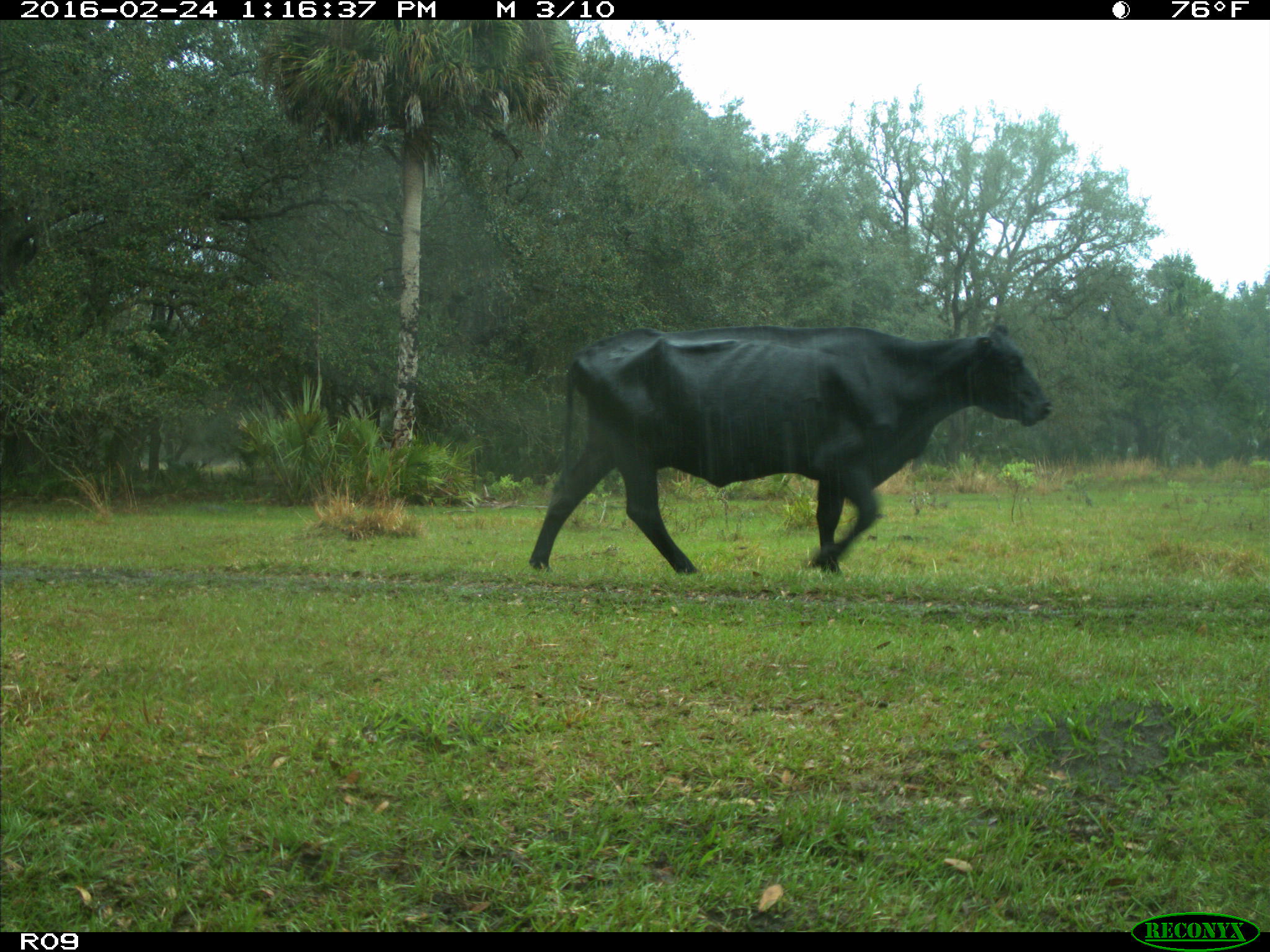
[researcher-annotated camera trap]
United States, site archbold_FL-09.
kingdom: Animalia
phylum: Chordata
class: Mammalia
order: Artiodactyla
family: Bovidae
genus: Bos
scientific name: Bos taurus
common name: domestic cow